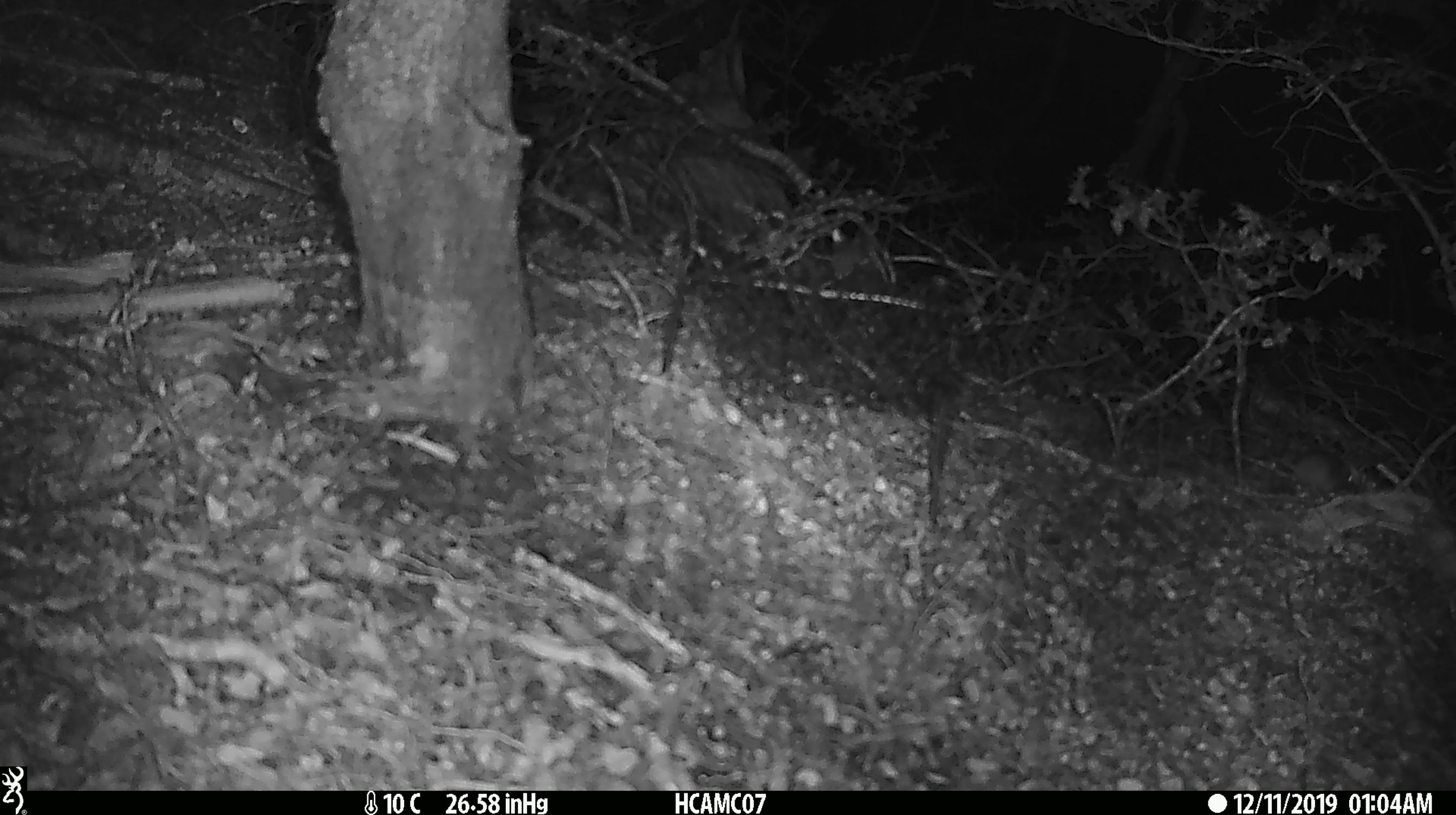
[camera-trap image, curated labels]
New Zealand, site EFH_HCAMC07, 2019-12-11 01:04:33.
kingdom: Animalia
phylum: Chordata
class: Mammalia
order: Rodentia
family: Muridae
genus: Mus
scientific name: Mus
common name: mouse